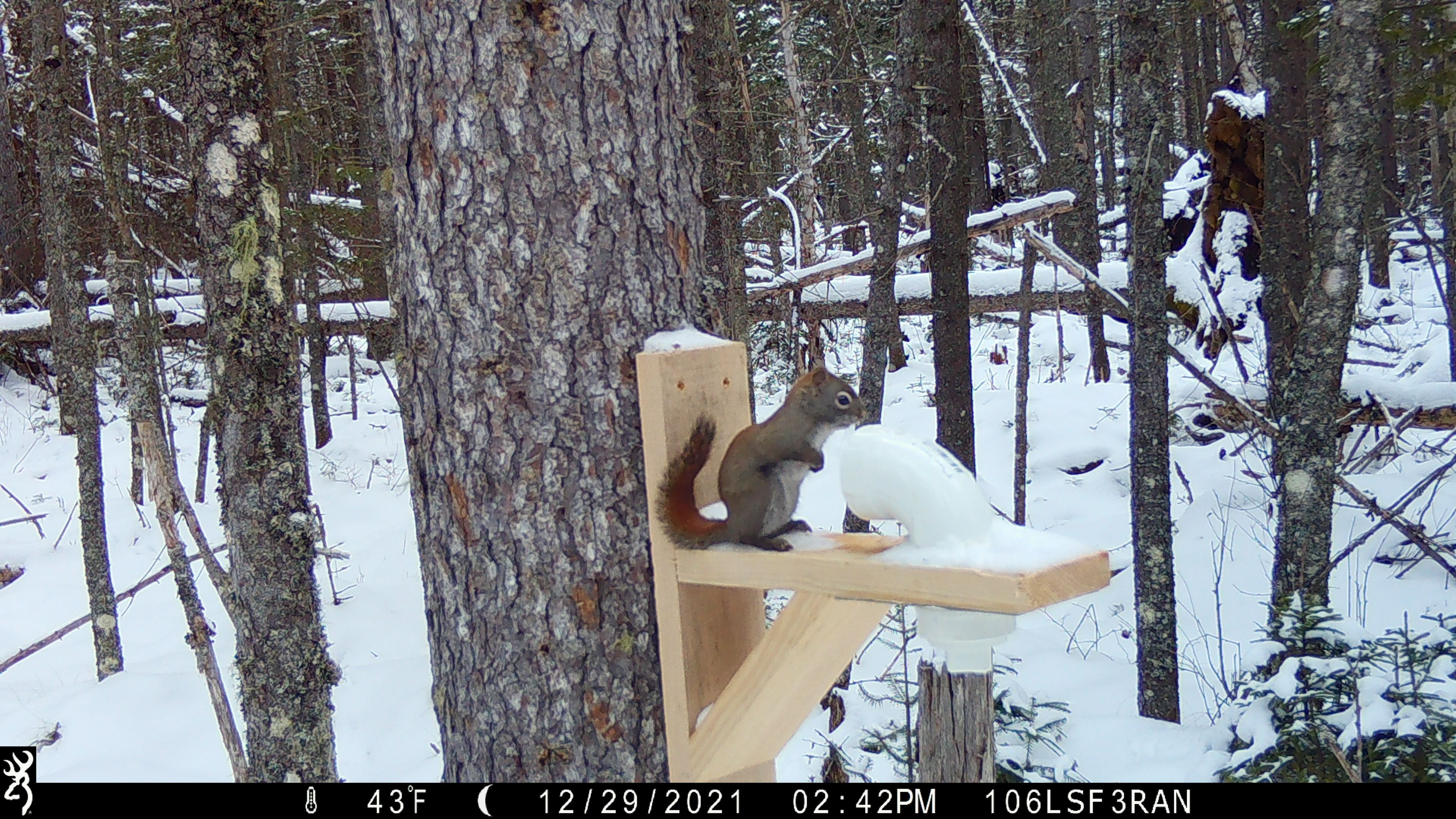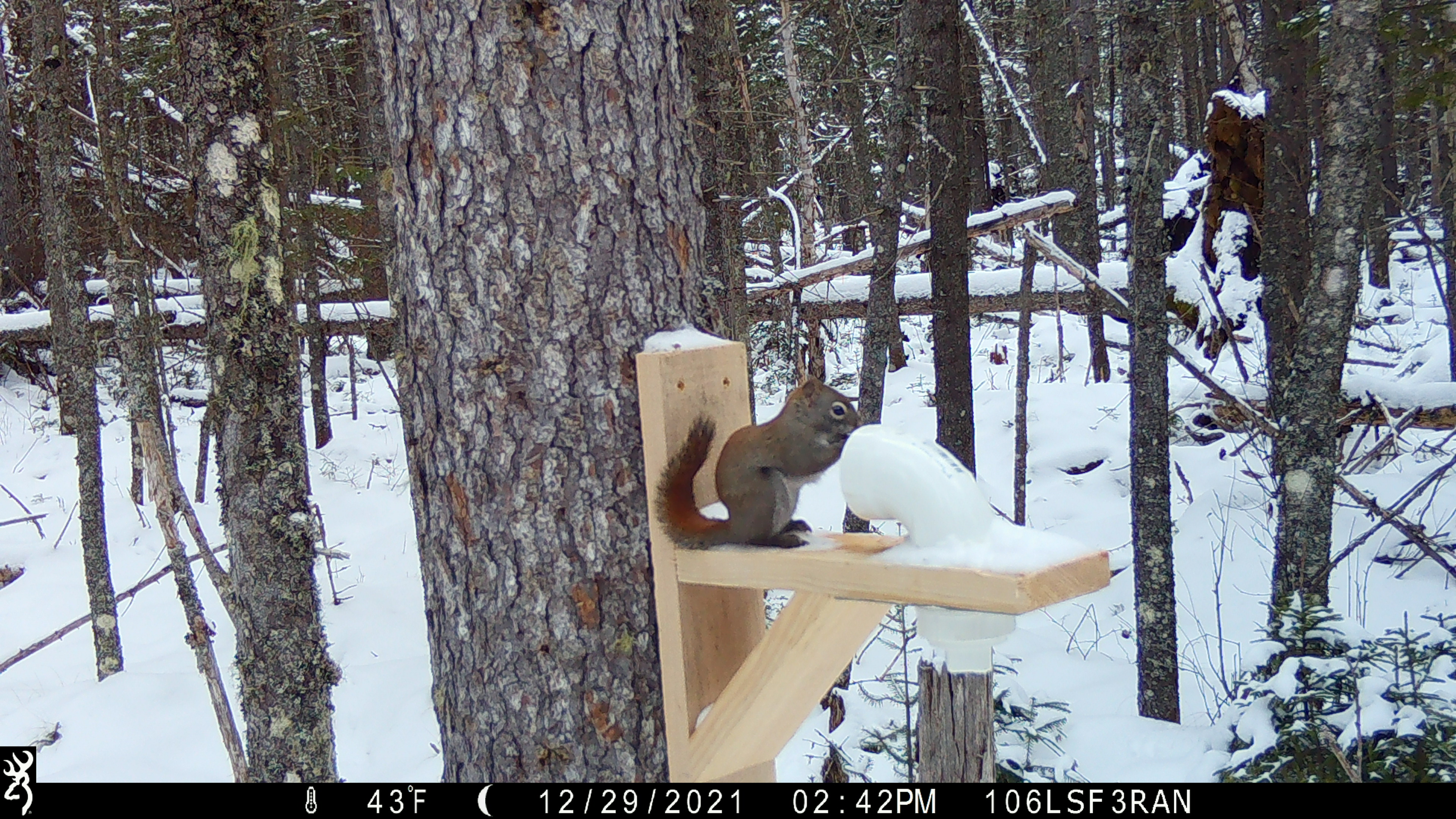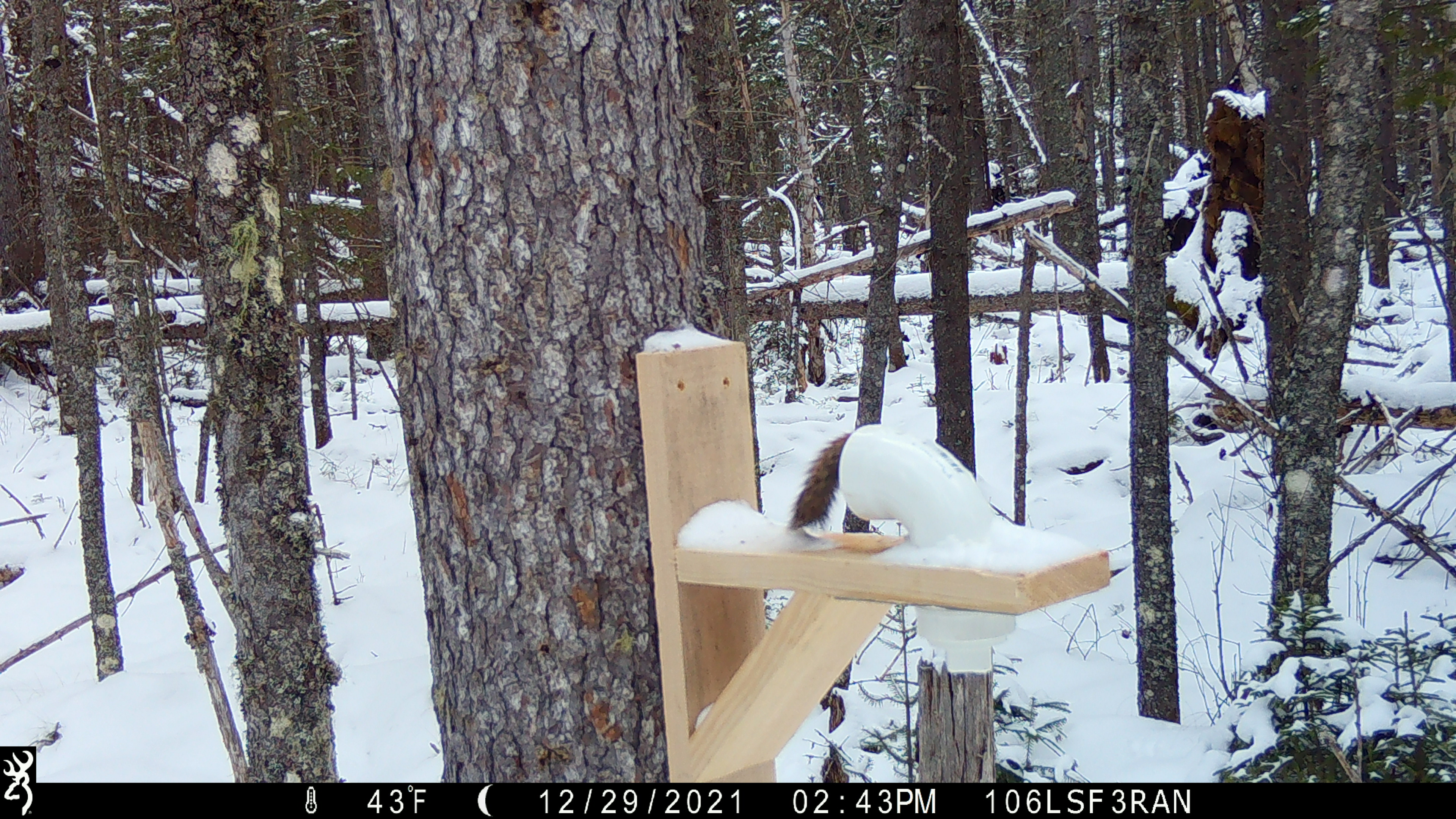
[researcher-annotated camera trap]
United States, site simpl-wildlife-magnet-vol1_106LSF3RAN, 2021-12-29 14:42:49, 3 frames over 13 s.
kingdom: Animalia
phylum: Chordata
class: Mammalia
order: Rodentia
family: Sciuridae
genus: Tamiasciurus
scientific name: Tamiasciurus hudsonicus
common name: red squirrel